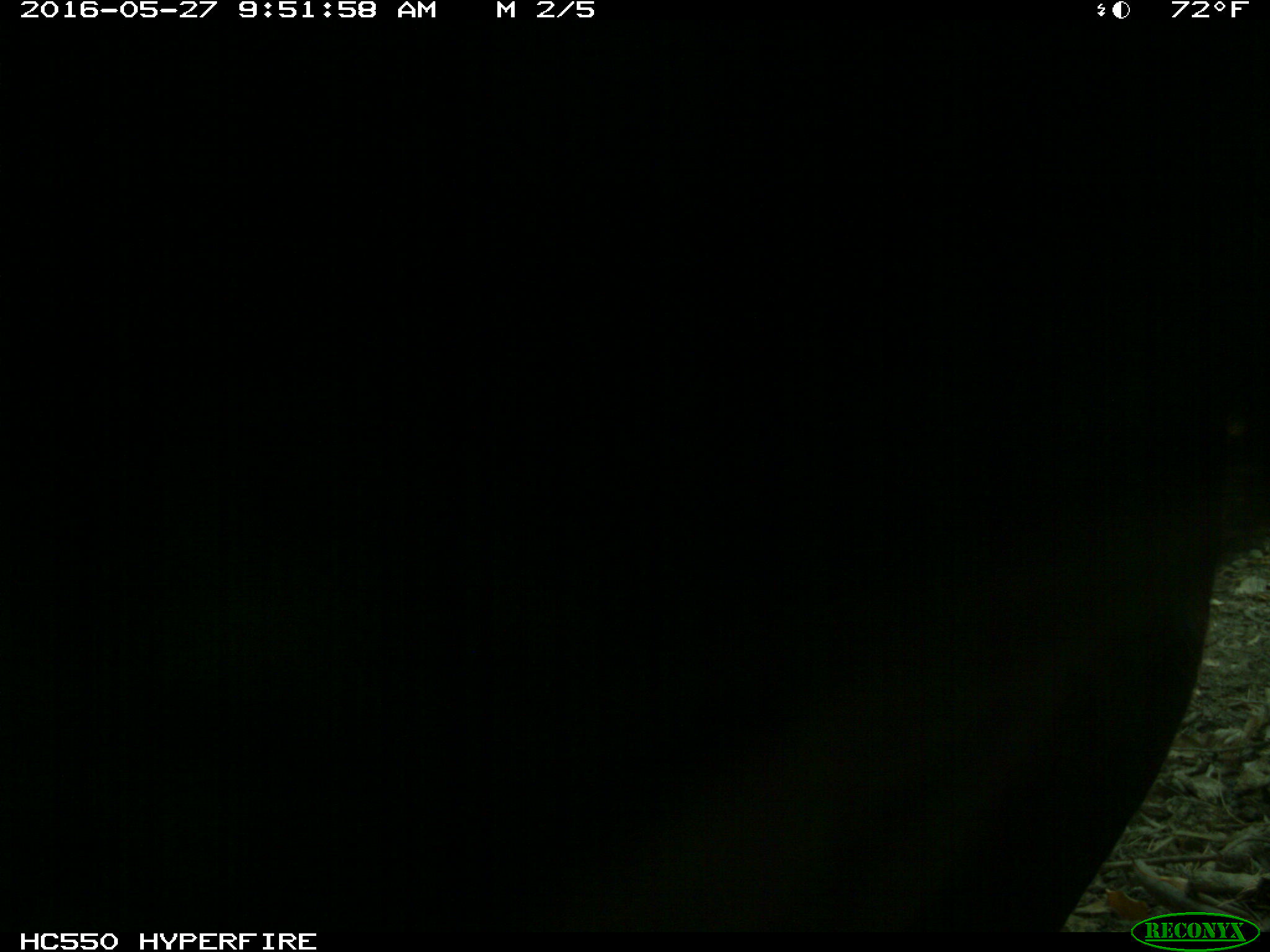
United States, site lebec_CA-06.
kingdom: Animalia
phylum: Chordata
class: Mammalia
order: Artiodactyla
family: Bovidae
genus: Bos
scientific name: Bos taurus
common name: domestic cow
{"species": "Bos taurus (domestic cow)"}